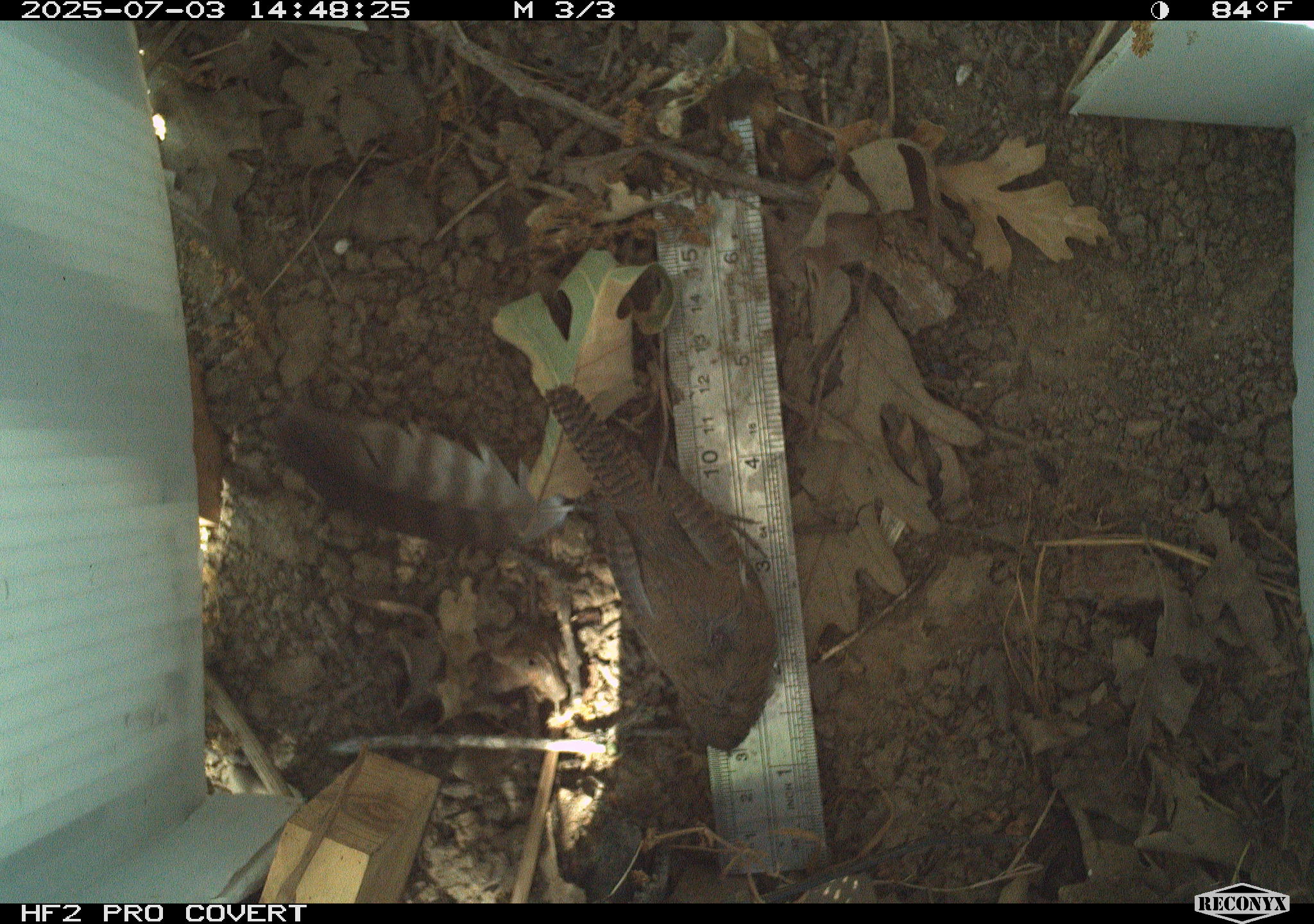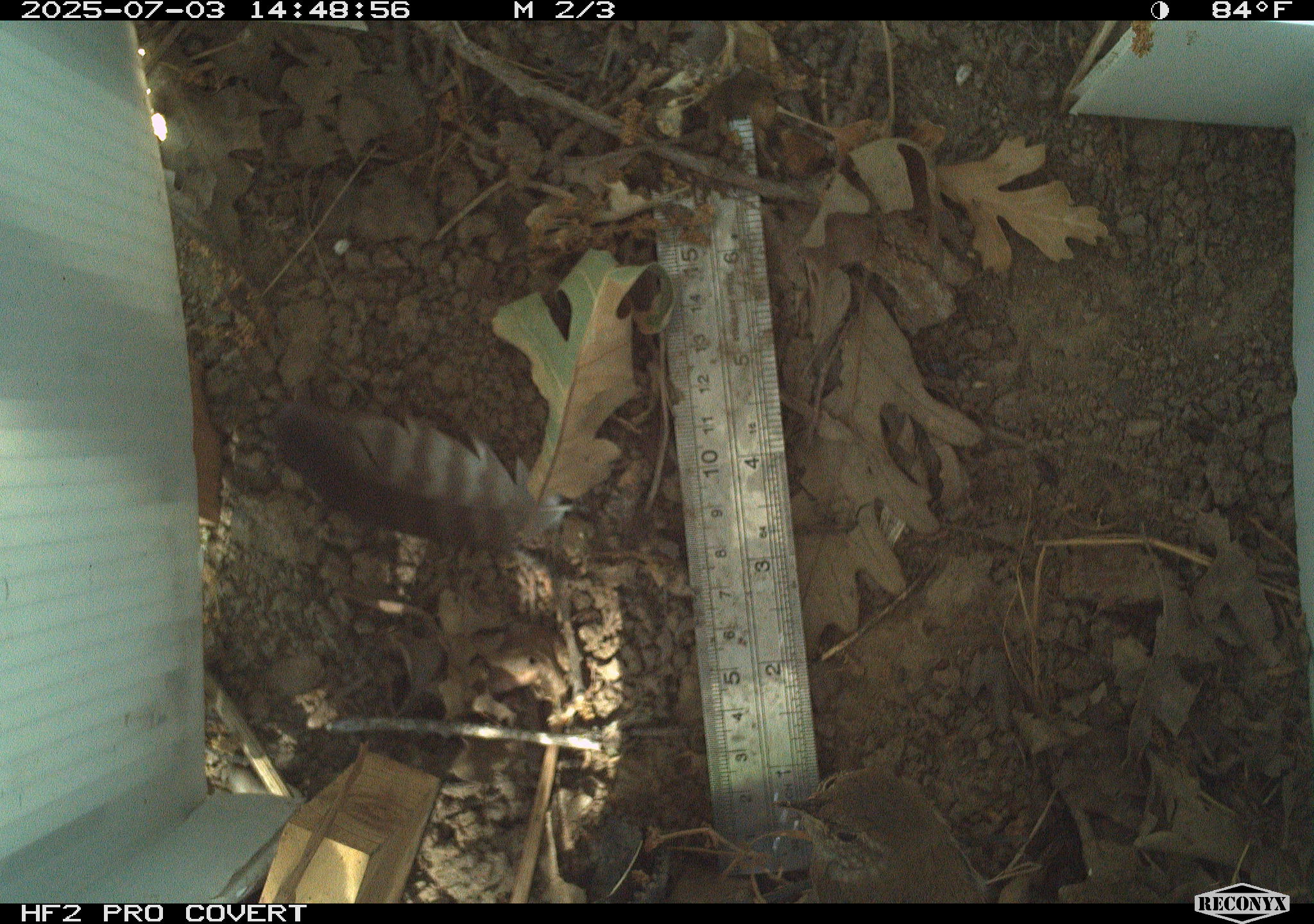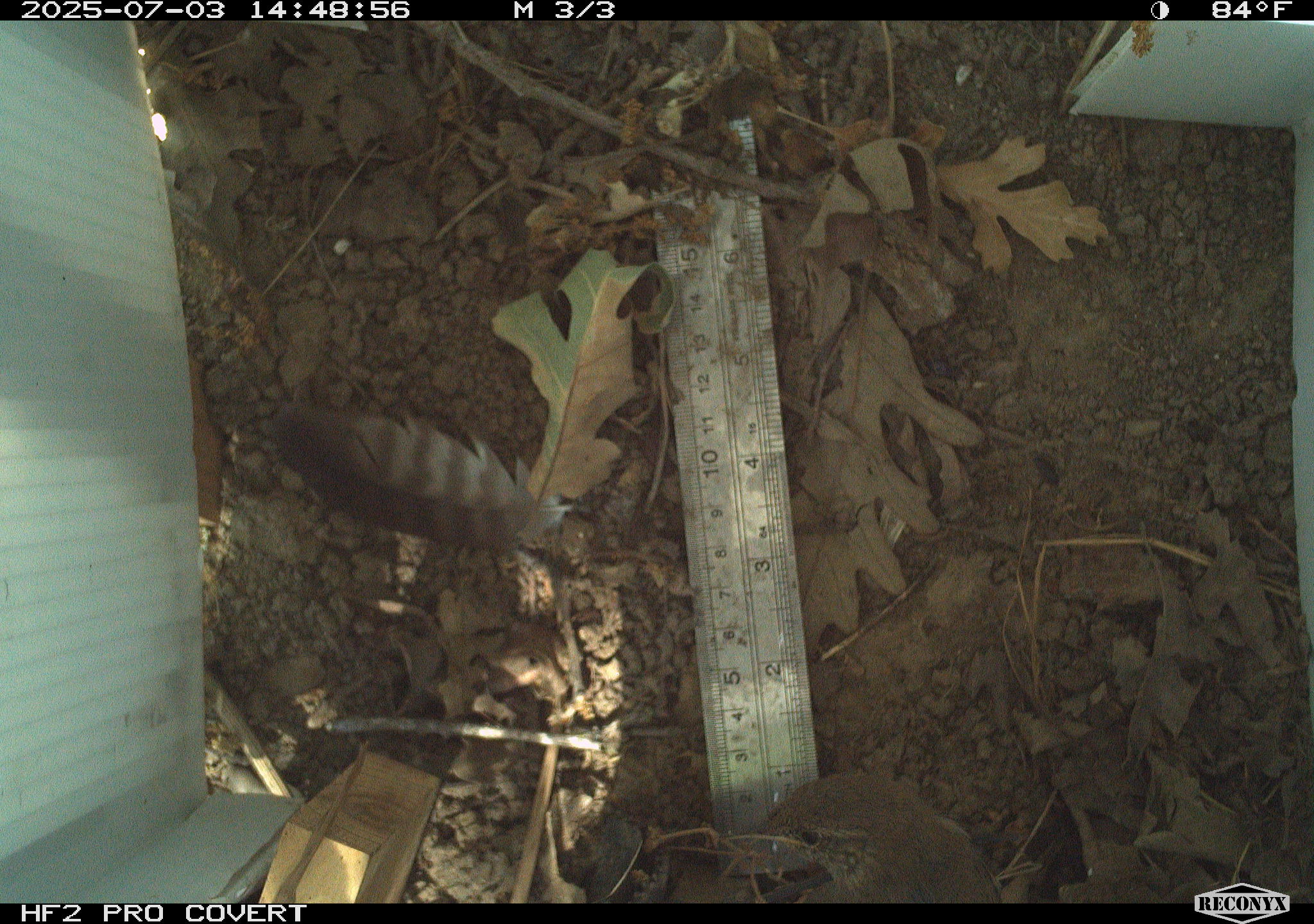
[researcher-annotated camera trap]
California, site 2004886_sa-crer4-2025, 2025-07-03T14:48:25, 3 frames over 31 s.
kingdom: Animalia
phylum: Chordata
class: Aves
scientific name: Aves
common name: bird